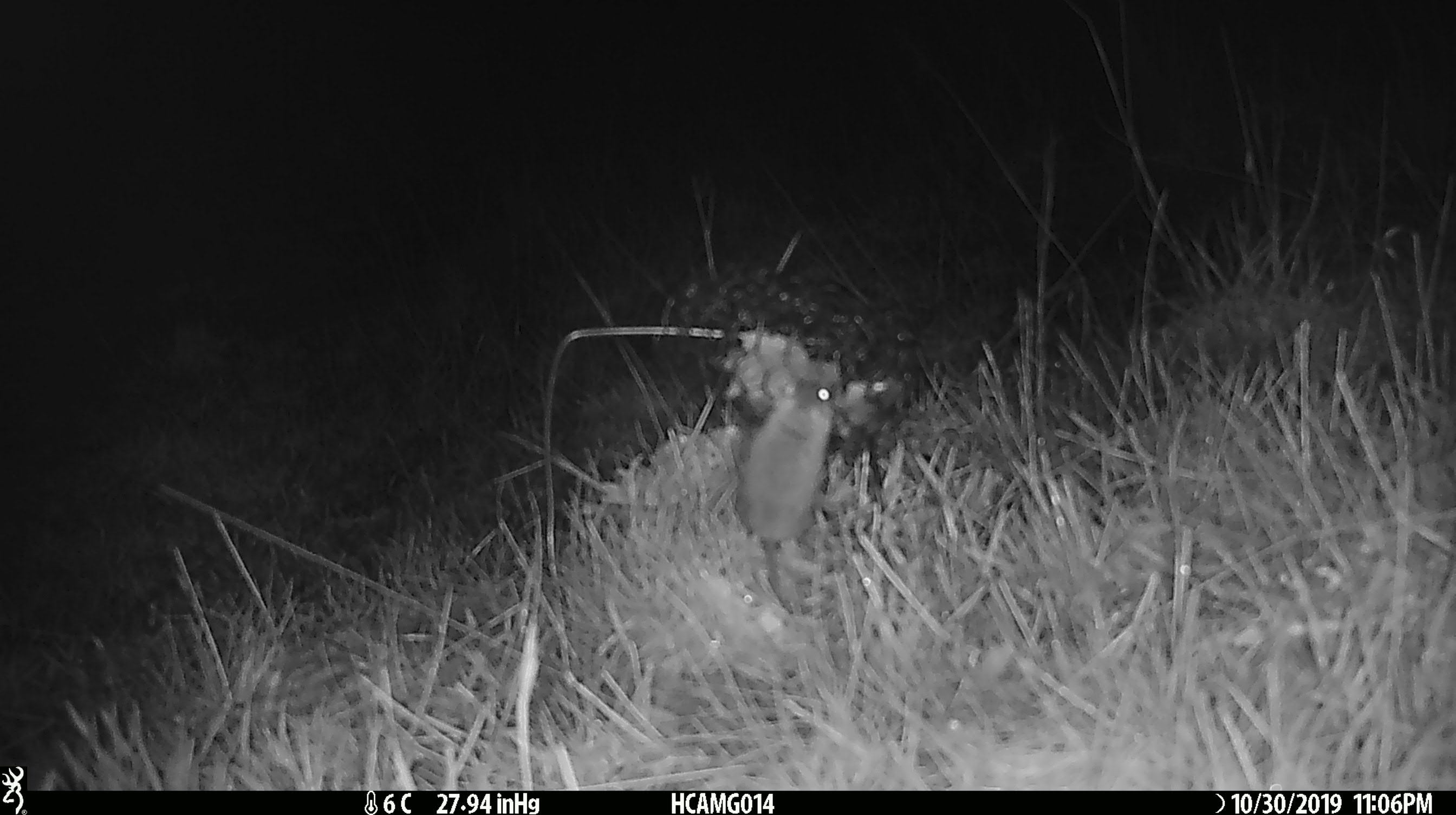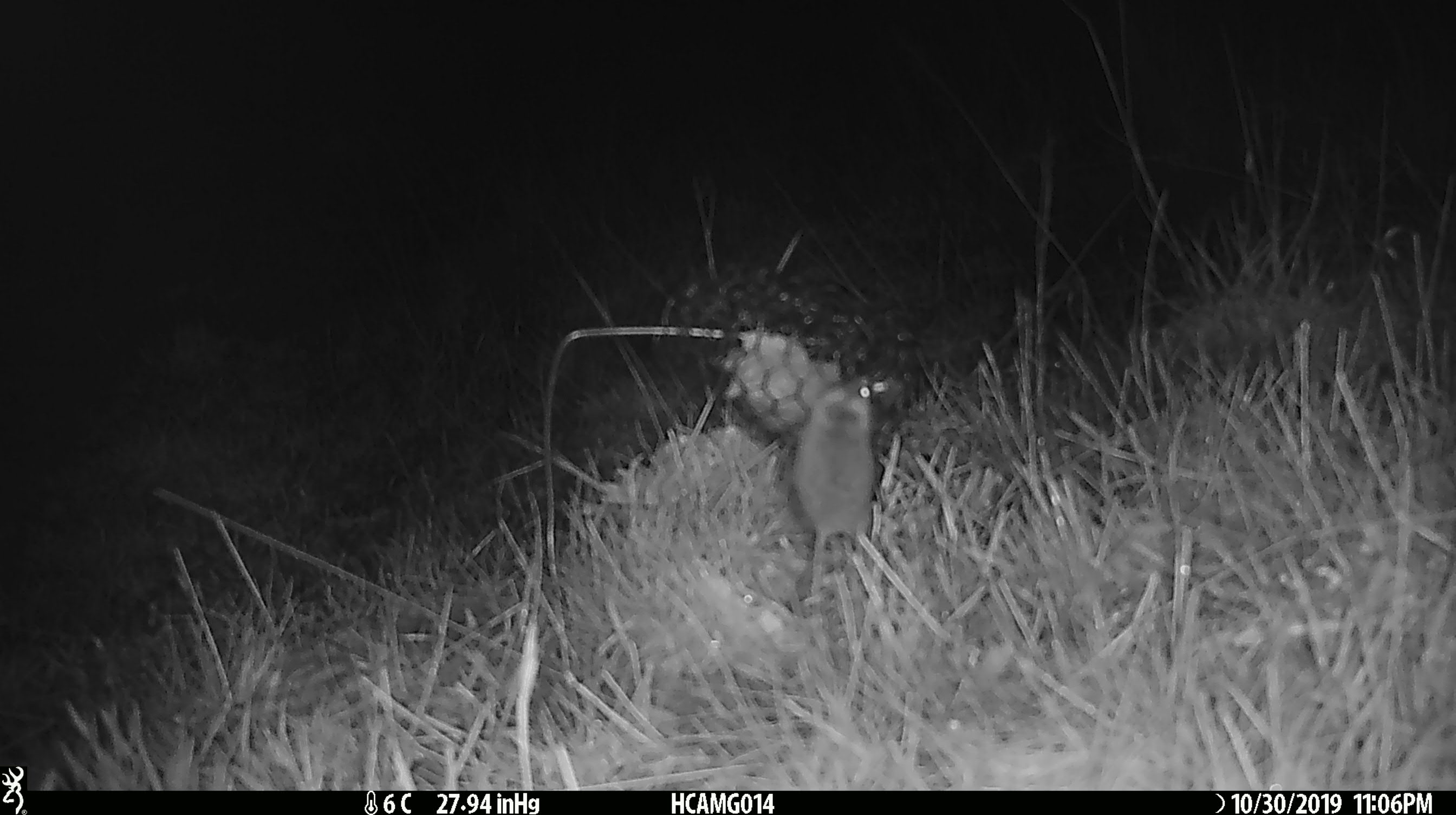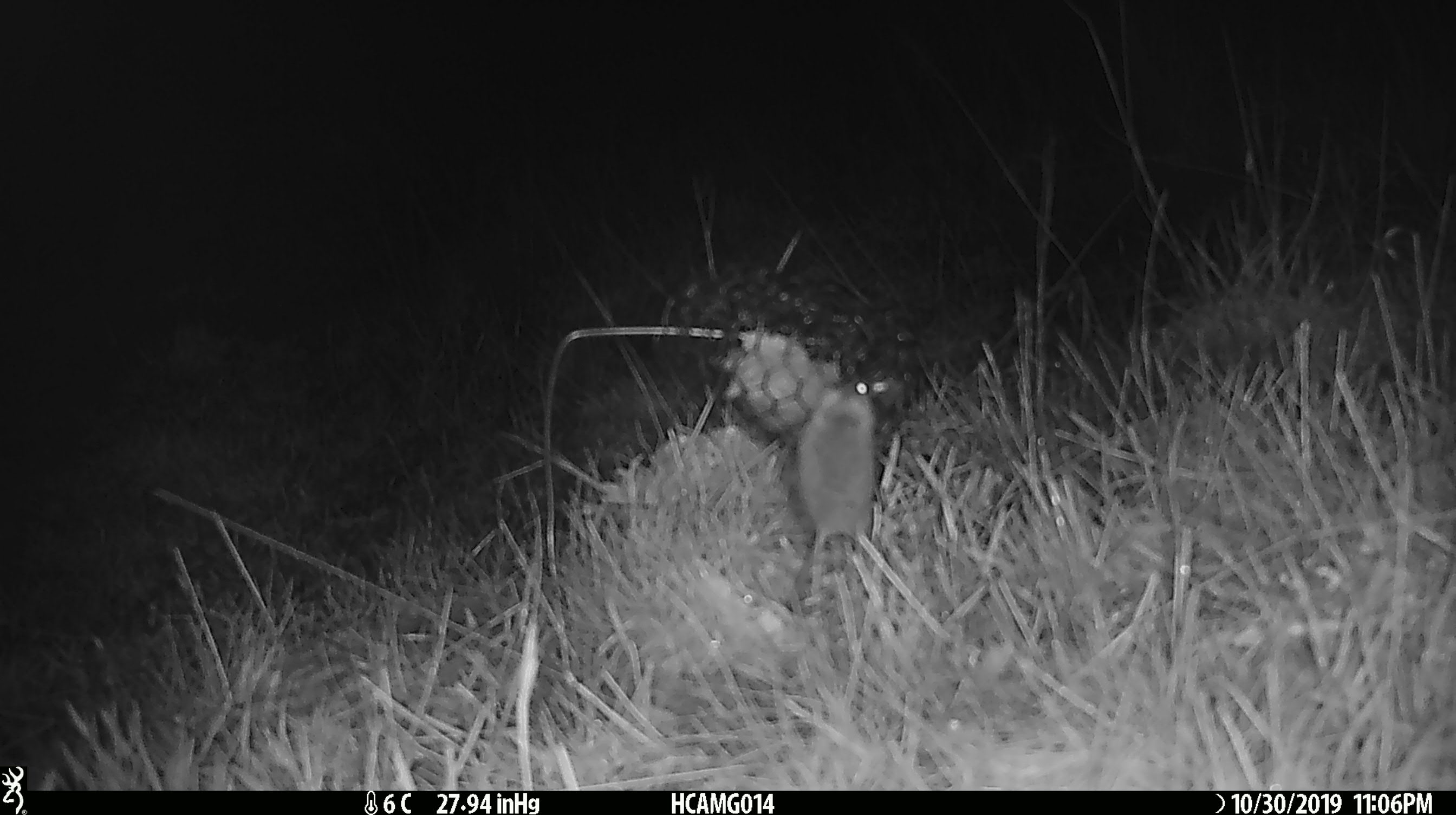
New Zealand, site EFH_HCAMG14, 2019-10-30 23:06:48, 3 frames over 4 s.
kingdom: Animalia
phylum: Chordata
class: Mammalia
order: Rodentia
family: Muridae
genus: Mus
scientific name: Mus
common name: mouse